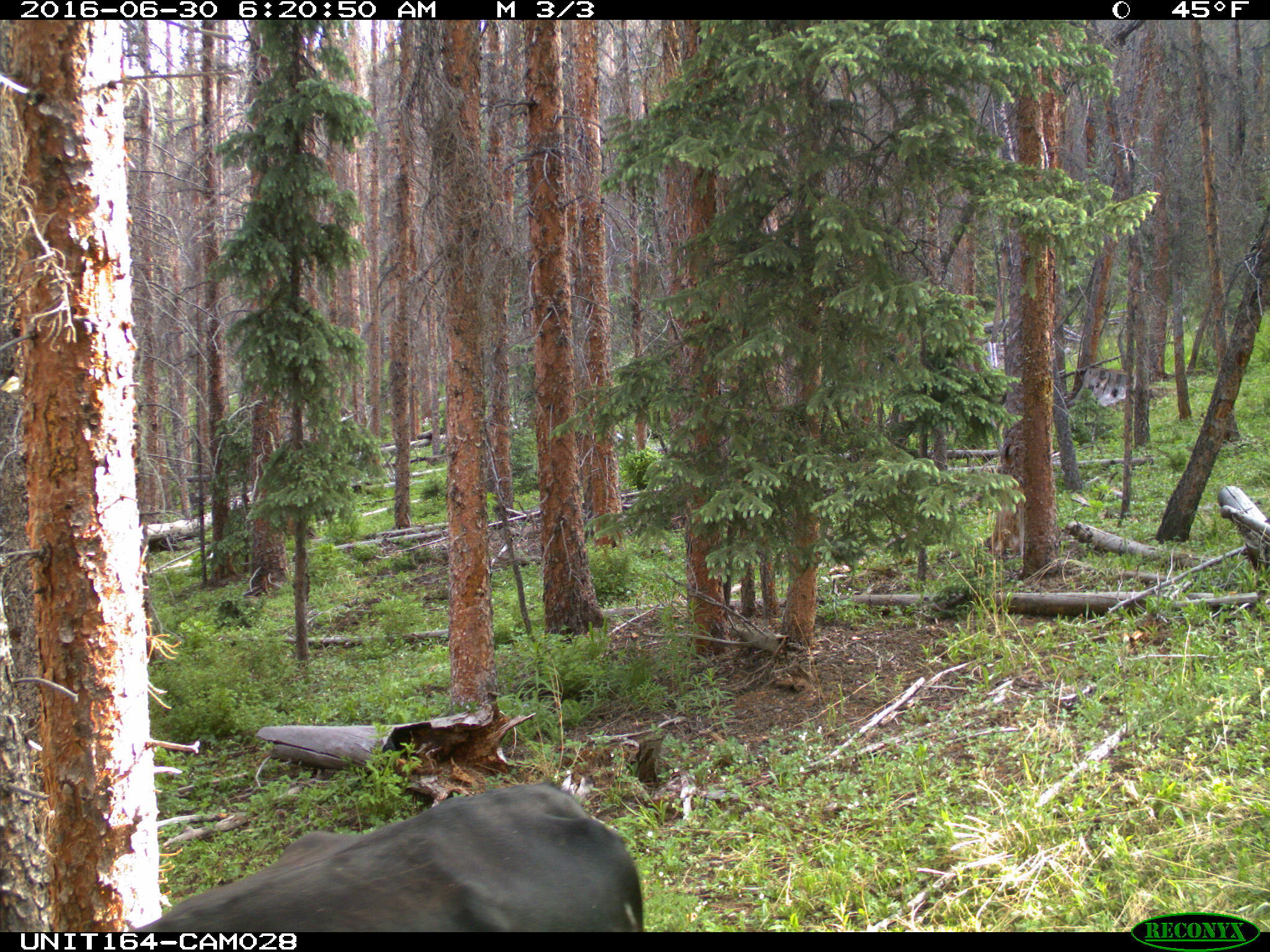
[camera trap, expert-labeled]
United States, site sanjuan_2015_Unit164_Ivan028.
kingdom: Animalia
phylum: Chordata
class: Mammalia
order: Artiodactyla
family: Bovidae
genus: Bos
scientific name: Bos taurus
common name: domestic cow